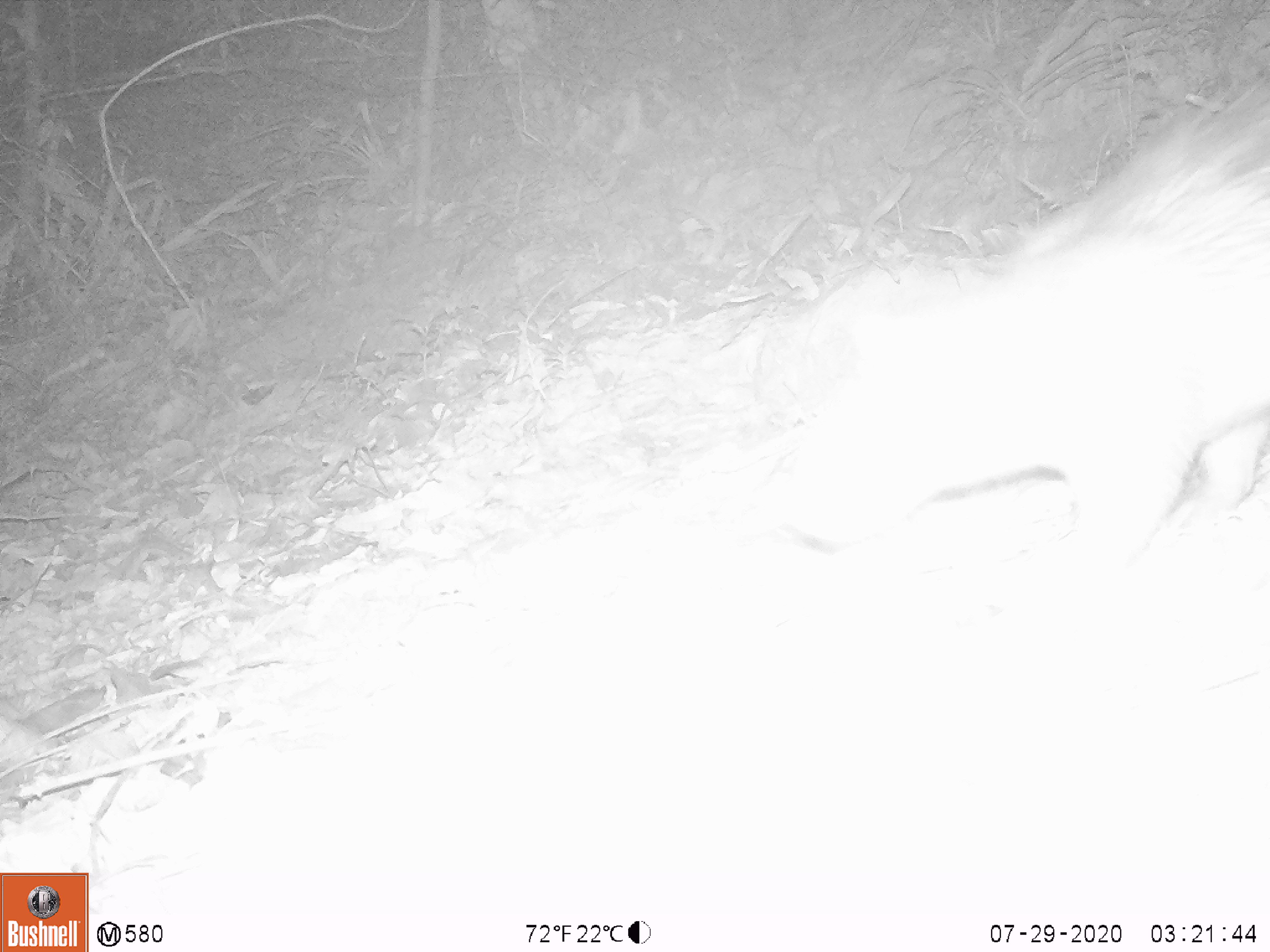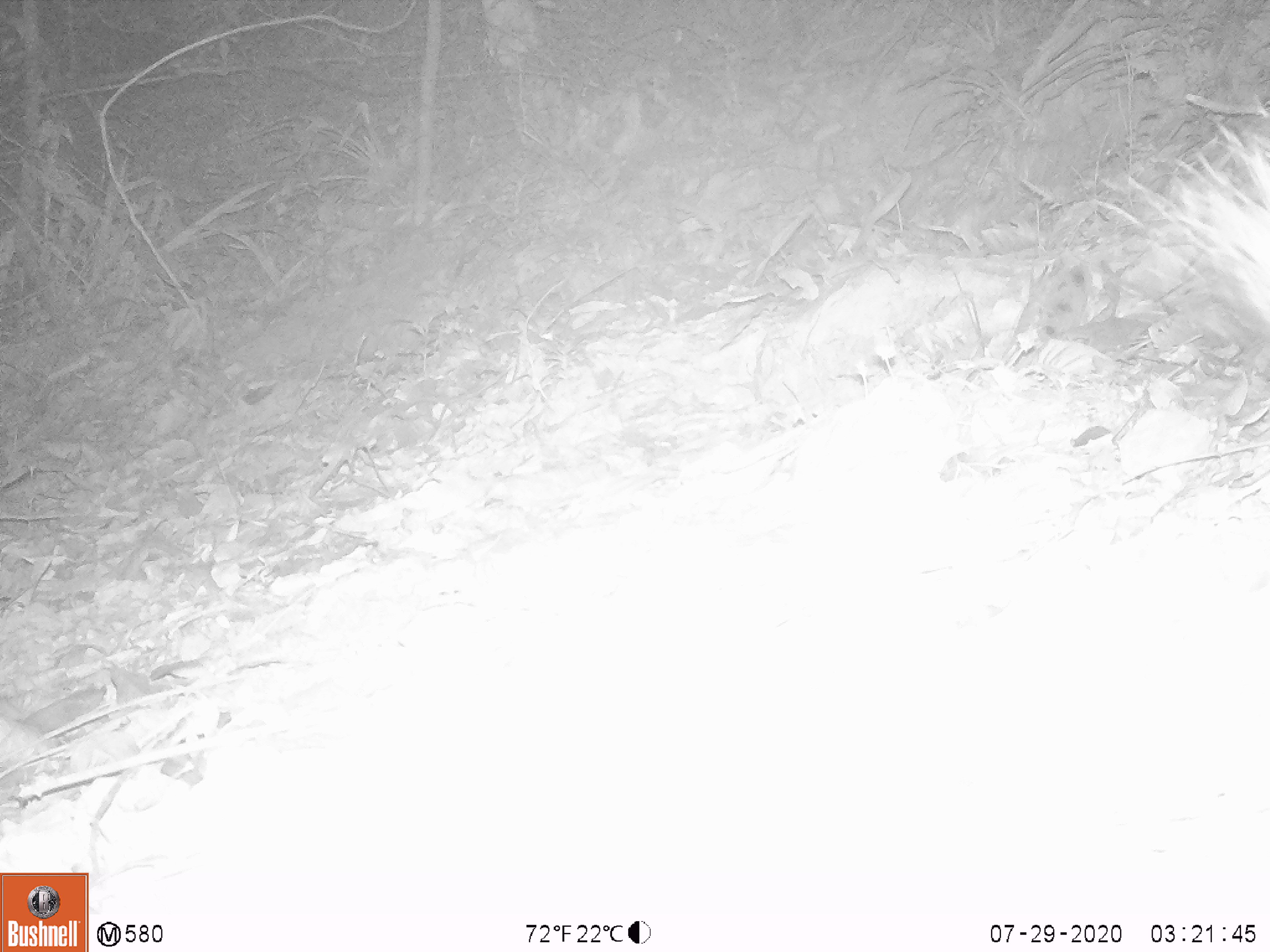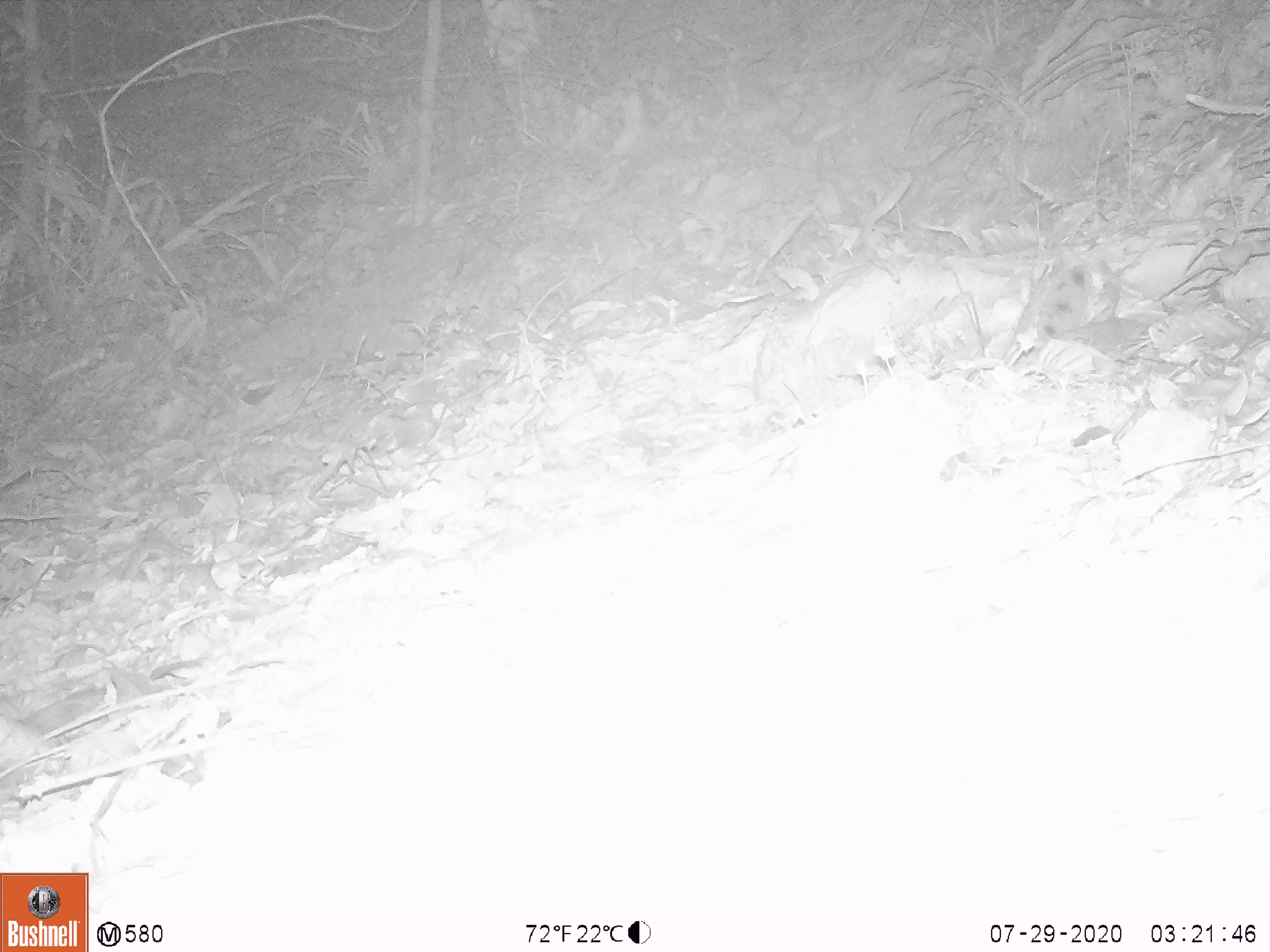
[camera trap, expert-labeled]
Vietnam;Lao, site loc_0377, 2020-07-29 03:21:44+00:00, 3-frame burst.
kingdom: Animalia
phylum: Chordata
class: Mammalia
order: Rodentia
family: Hystricidae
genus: Atherurus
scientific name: Atherurus macrourus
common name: asiatic brush-tailed porcupine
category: asiatic brush tailed porcupine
Asiatic brush tailed porcupine (asiatic brush-tailed porcupine) (Atherurus macrourus). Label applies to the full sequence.